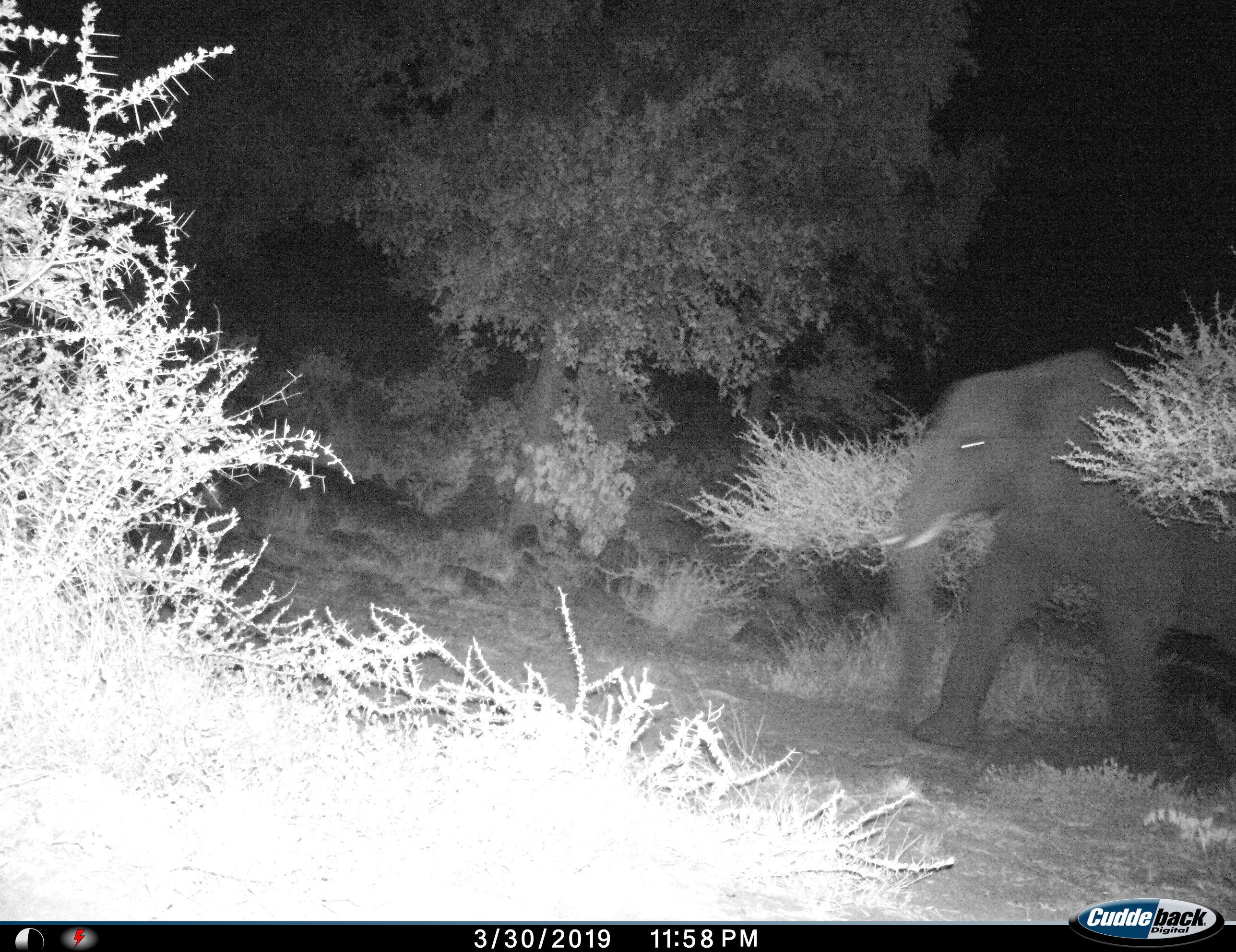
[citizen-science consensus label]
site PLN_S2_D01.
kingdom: Animalia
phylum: Chordata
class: Mammalia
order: Proboscidea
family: Elephantidae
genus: Loxodonta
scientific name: Loxodonta africana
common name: african bush elephant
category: elephant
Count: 1.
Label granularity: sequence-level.